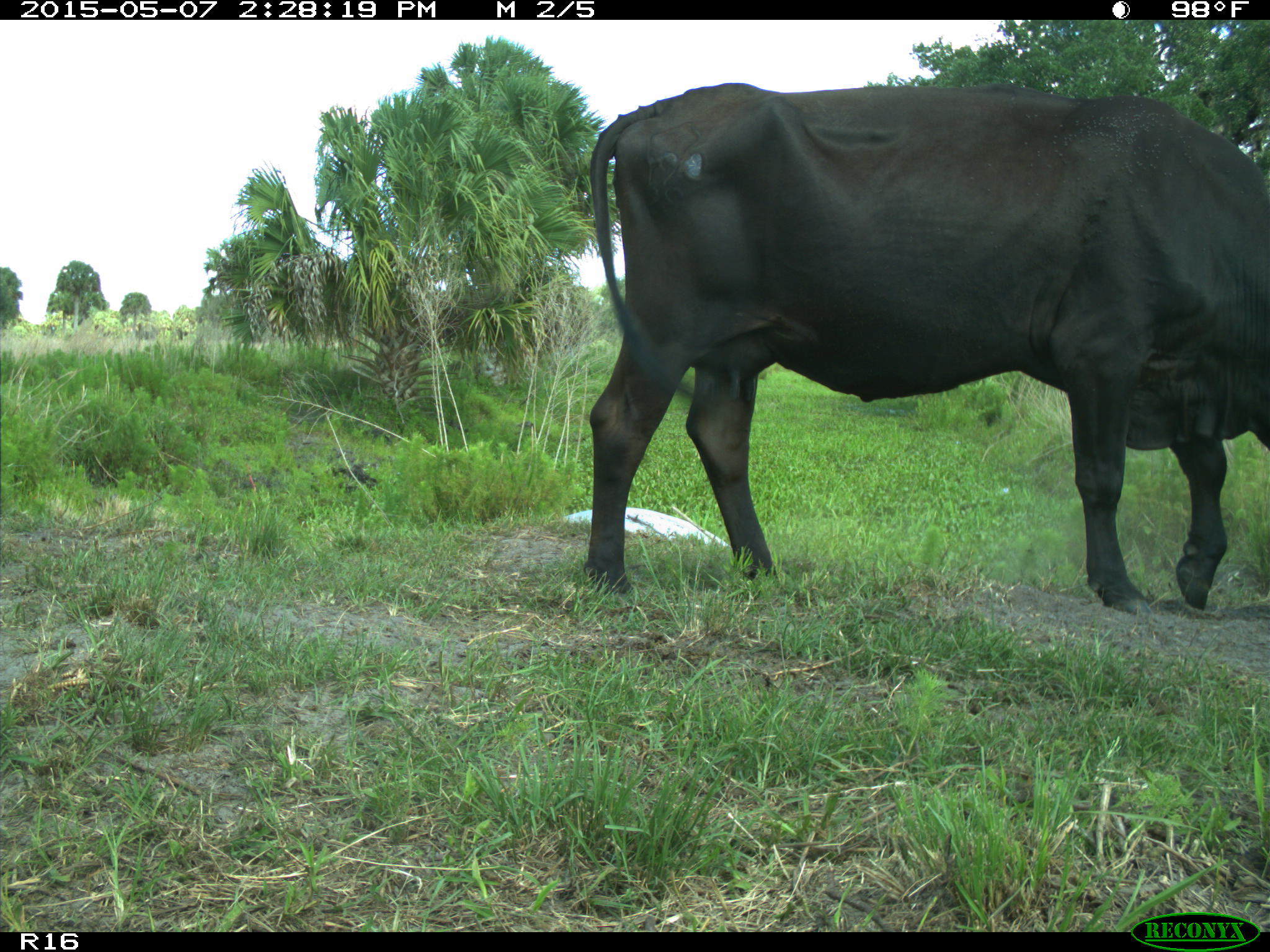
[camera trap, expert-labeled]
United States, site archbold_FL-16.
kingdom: Animalia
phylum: Chordata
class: Mammalia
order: Artiodactyla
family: Bovidae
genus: Bos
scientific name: Bos taurus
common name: domestic cow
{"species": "Bos taurus (domestic cow)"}